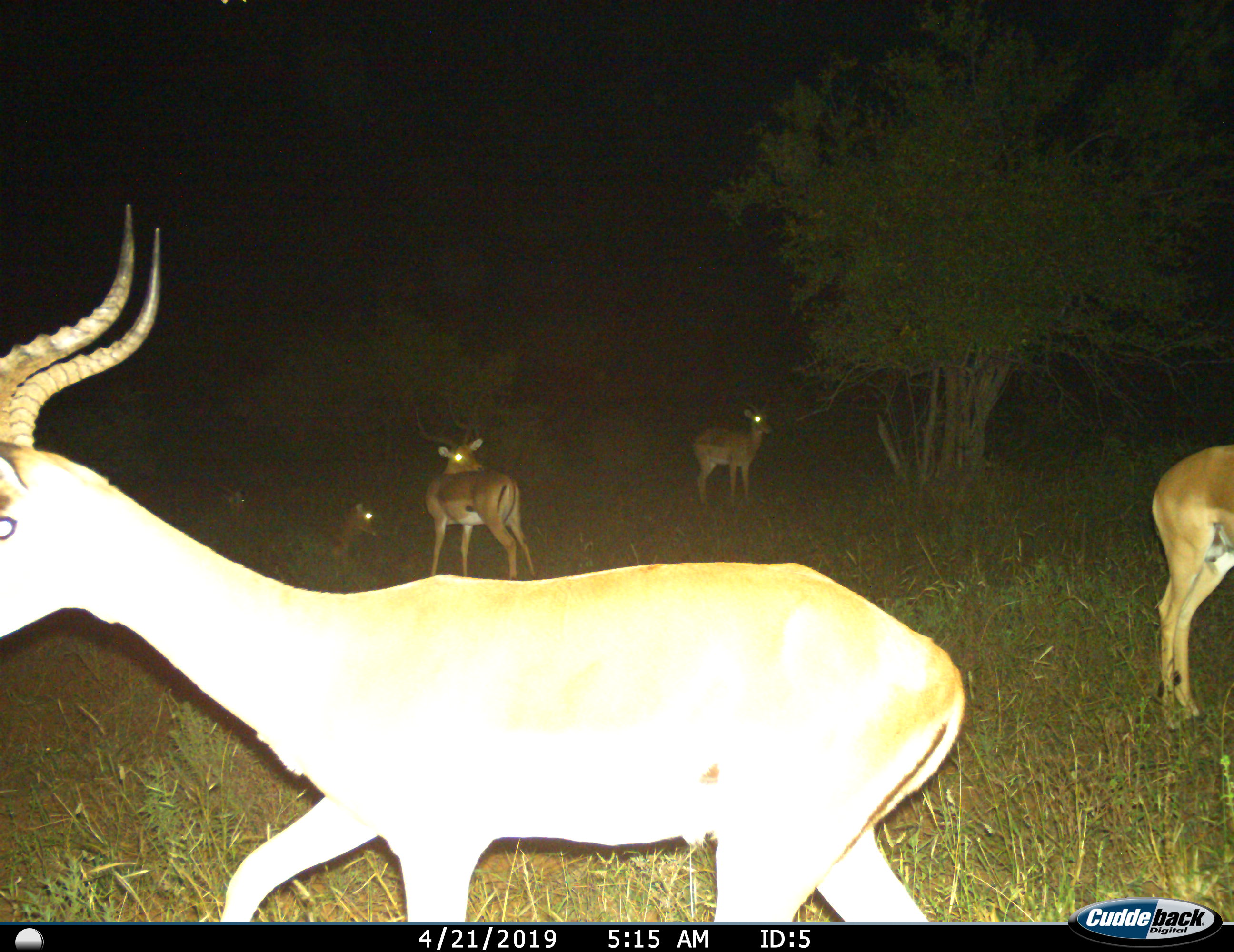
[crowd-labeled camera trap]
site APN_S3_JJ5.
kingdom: Animalia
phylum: Chordata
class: Mammalia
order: Artiodactyla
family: Bovidae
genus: Aepyceros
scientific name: Aepyceros melampus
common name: impala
Impala (Aepyceros melampus), count 6. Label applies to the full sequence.